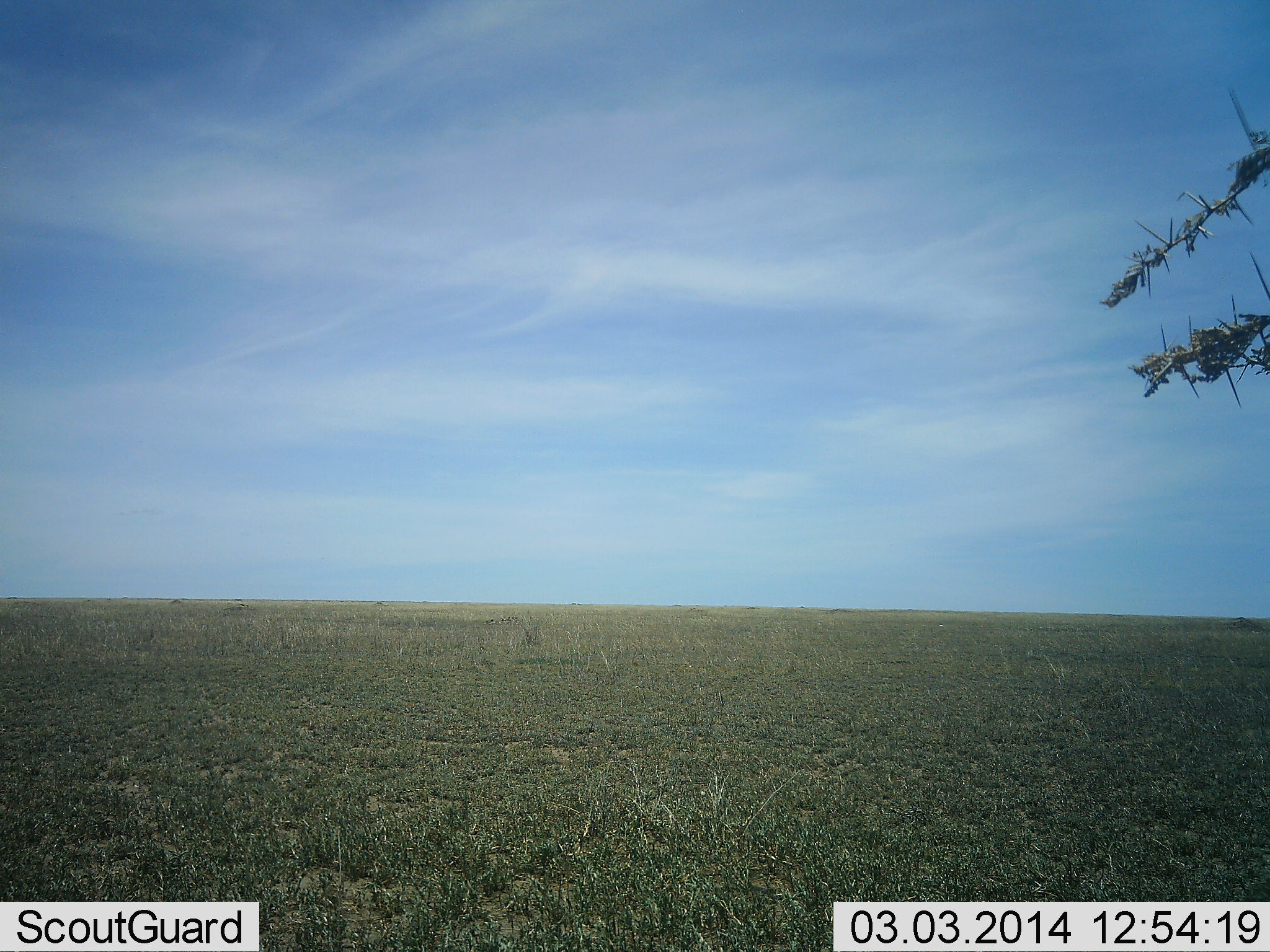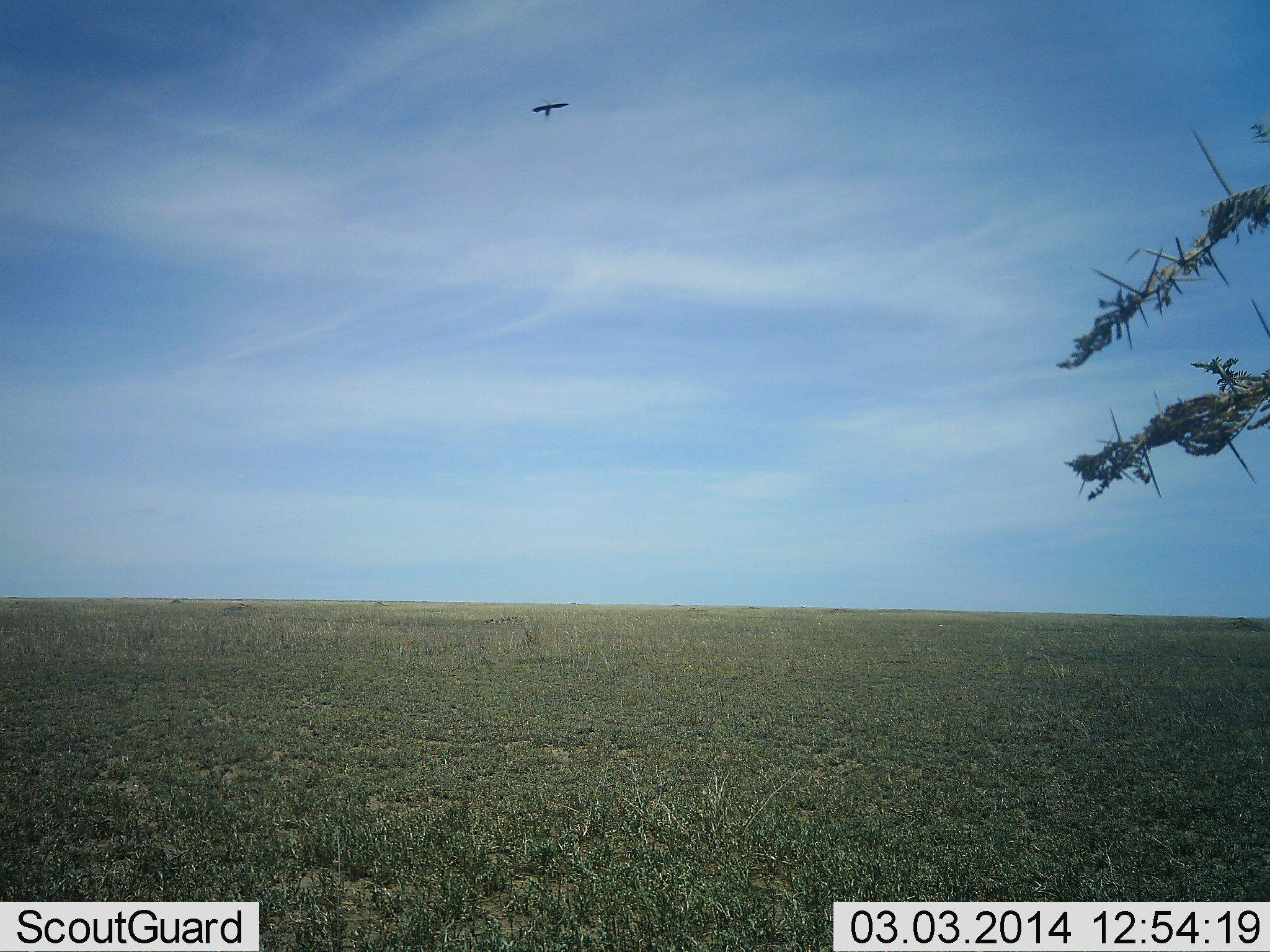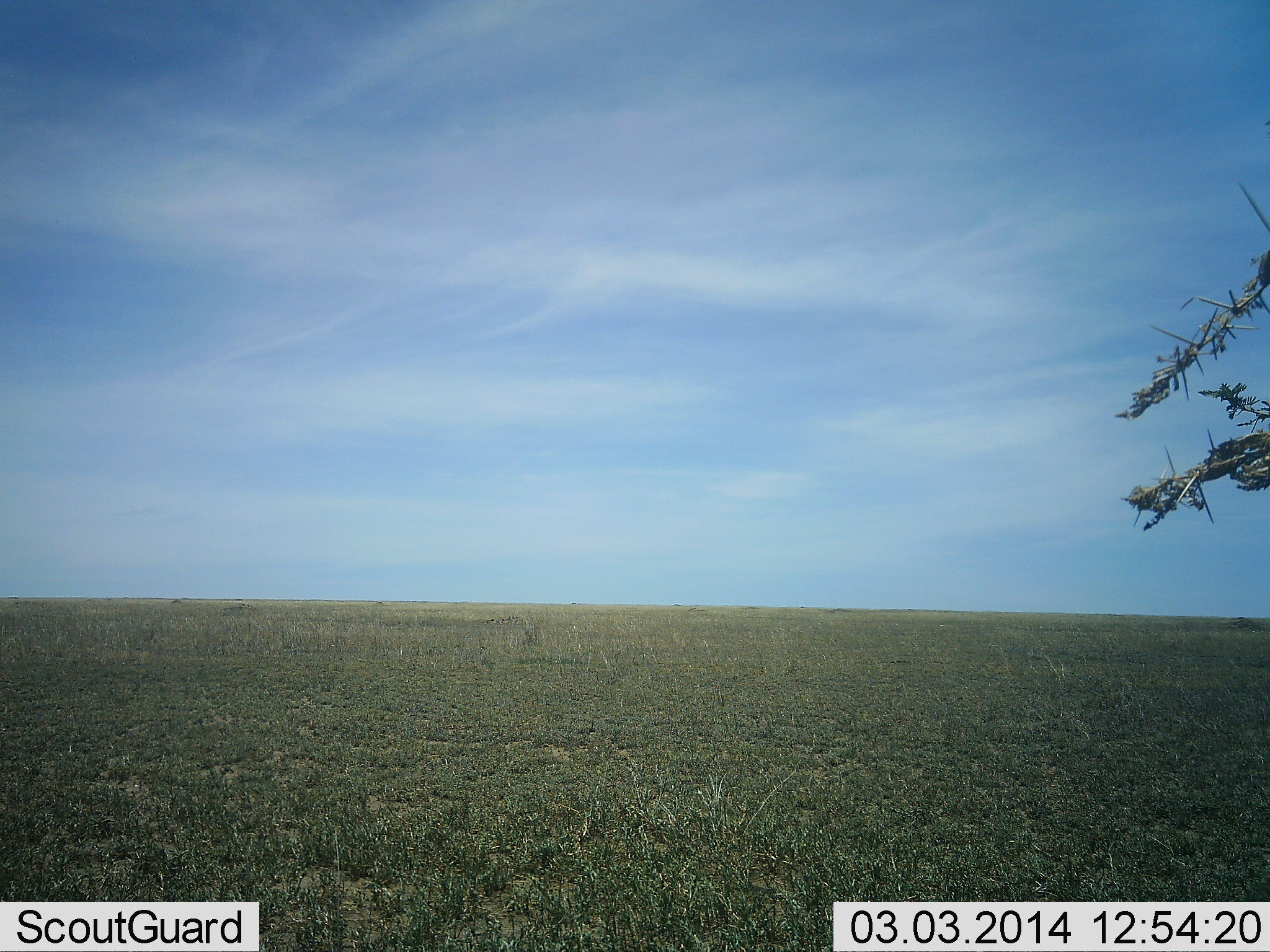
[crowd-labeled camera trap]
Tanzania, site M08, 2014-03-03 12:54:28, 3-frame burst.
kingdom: Animalia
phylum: Chordata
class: Aves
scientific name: Aves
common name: bird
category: otherbird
Otherbird (bird) (Aves), count 1. Behavior (volunteer vote fractions): standing 0%, resting 0%, moving 100%, interacting 0%. Young present (vote fraction): 0%. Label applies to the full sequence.